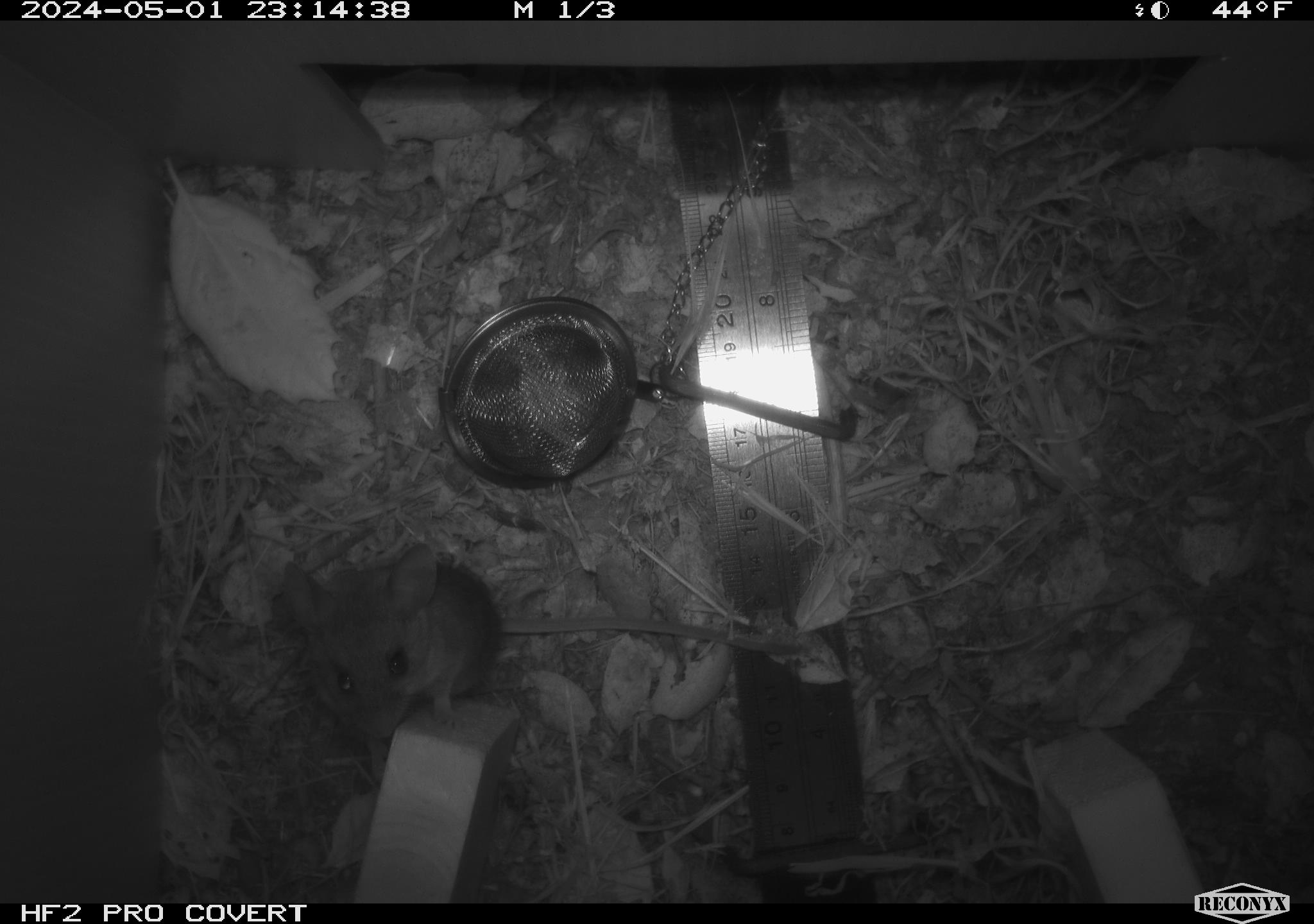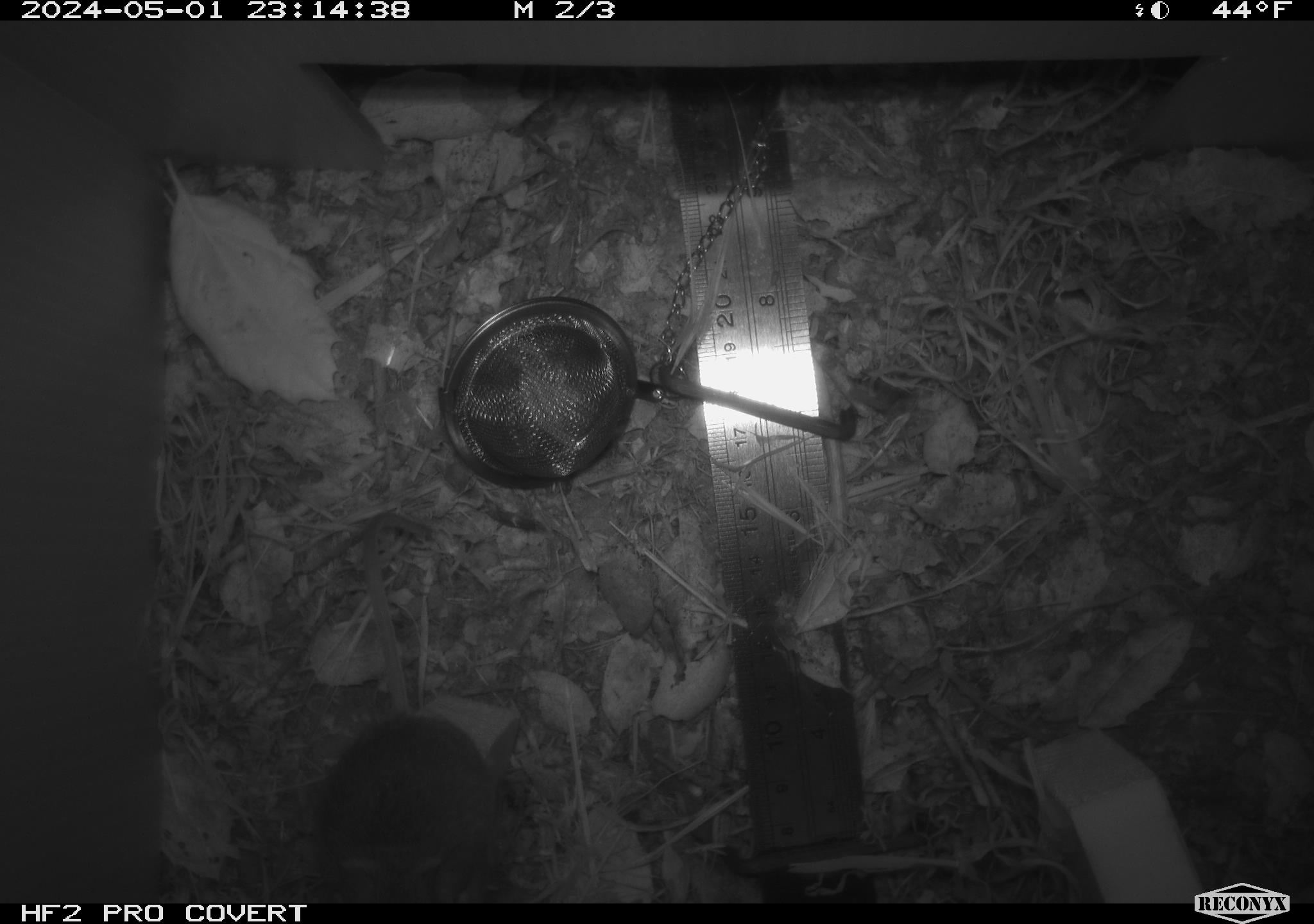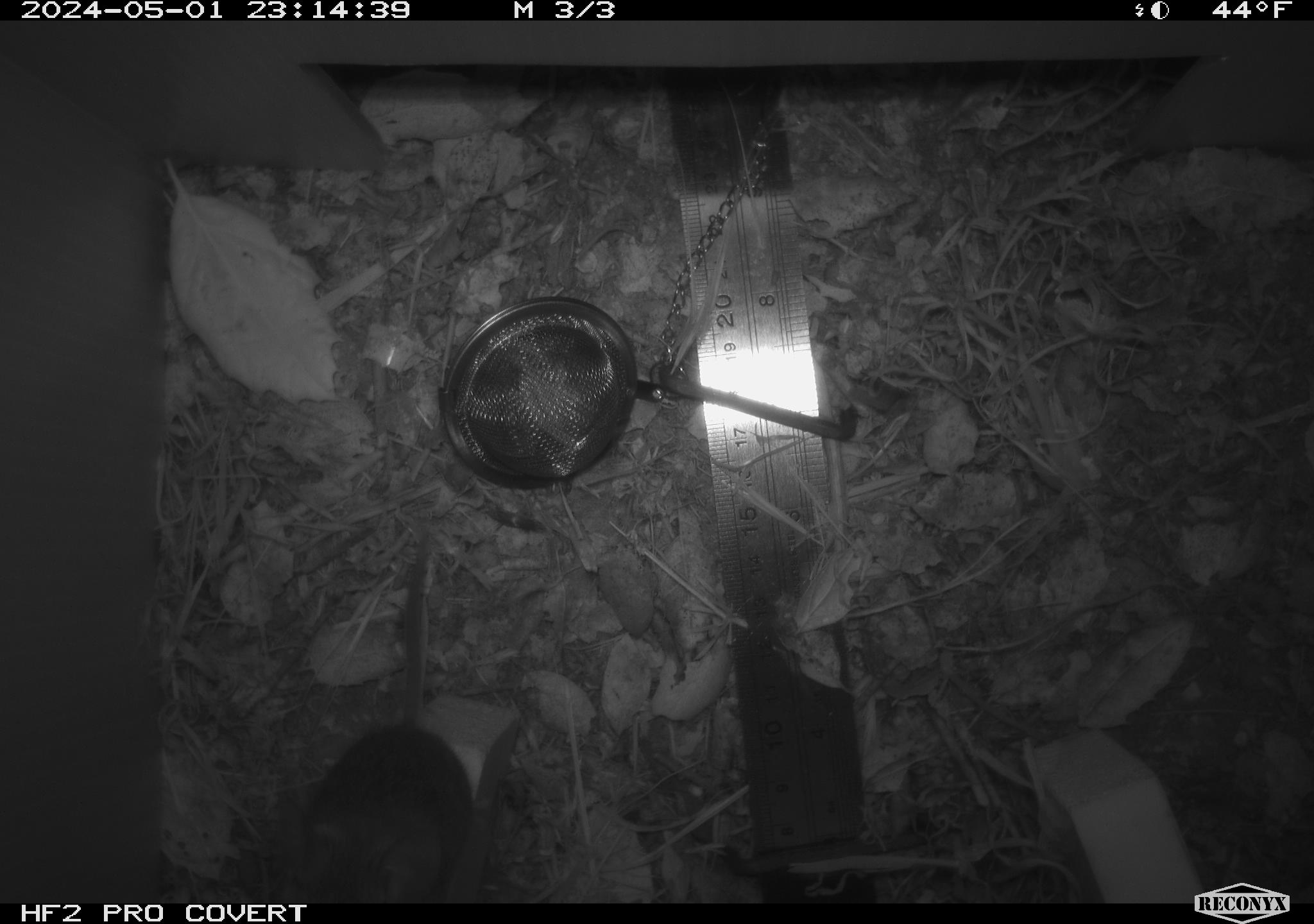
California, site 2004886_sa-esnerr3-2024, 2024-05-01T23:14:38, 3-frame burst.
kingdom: Animalia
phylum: Chordata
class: Mammalia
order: Rodentia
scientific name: Rodentia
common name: rodent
Rodent (Rodentia).